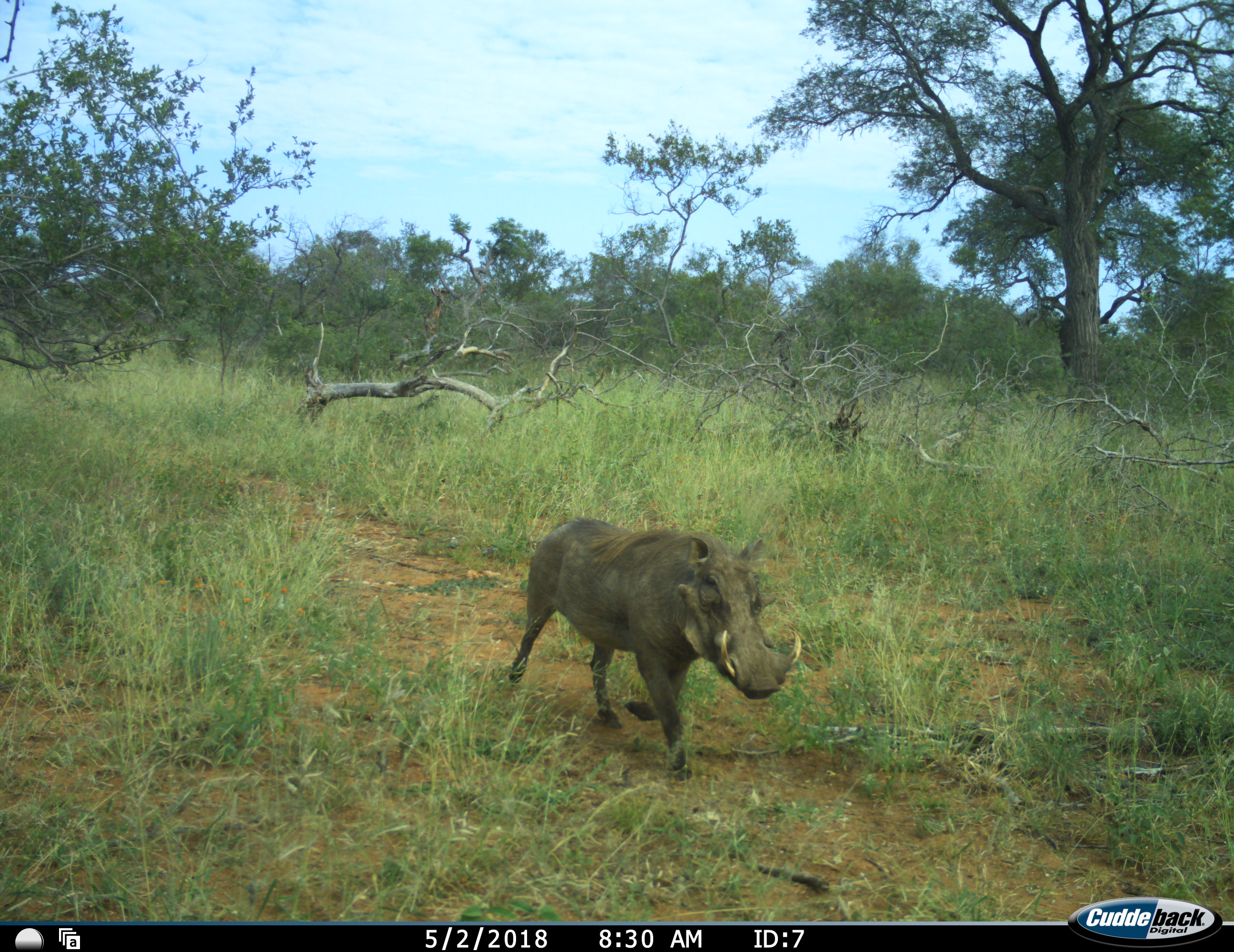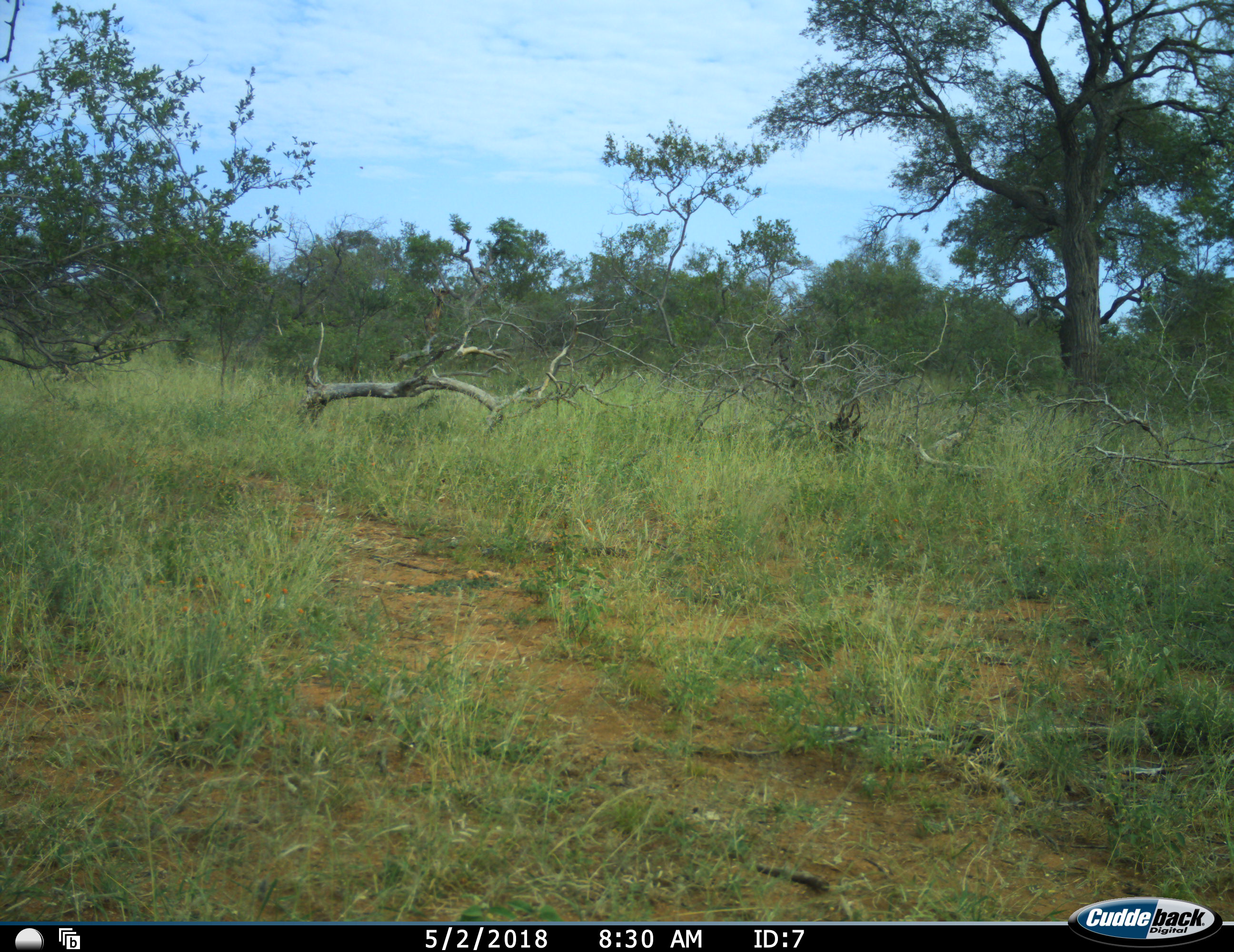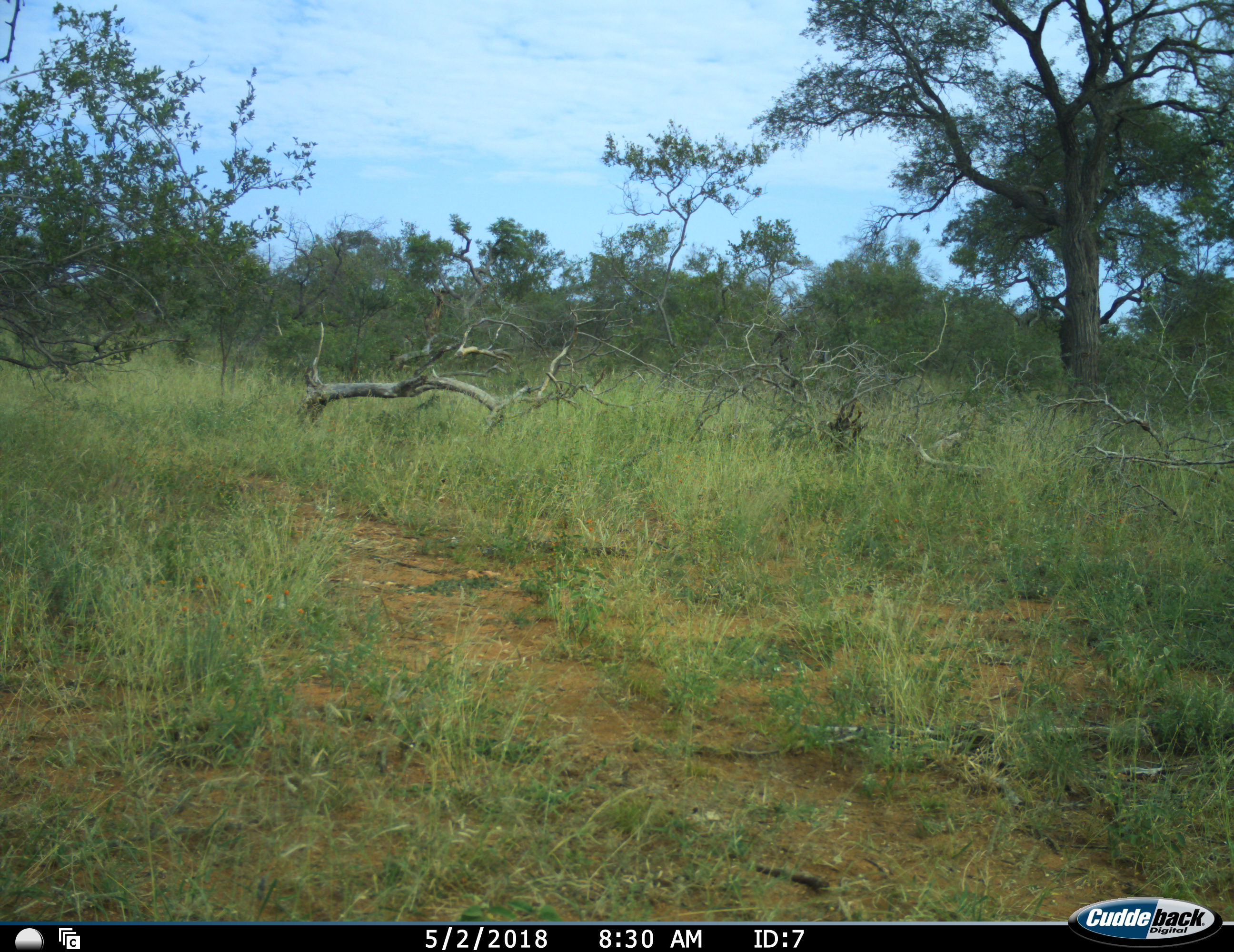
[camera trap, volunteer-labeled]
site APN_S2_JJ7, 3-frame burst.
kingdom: Animalia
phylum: Chordata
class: Mammalia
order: Artiodactyla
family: Suidae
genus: Phacochoerus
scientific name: Phacochoerus africanus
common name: warthog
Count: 1.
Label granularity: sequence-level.